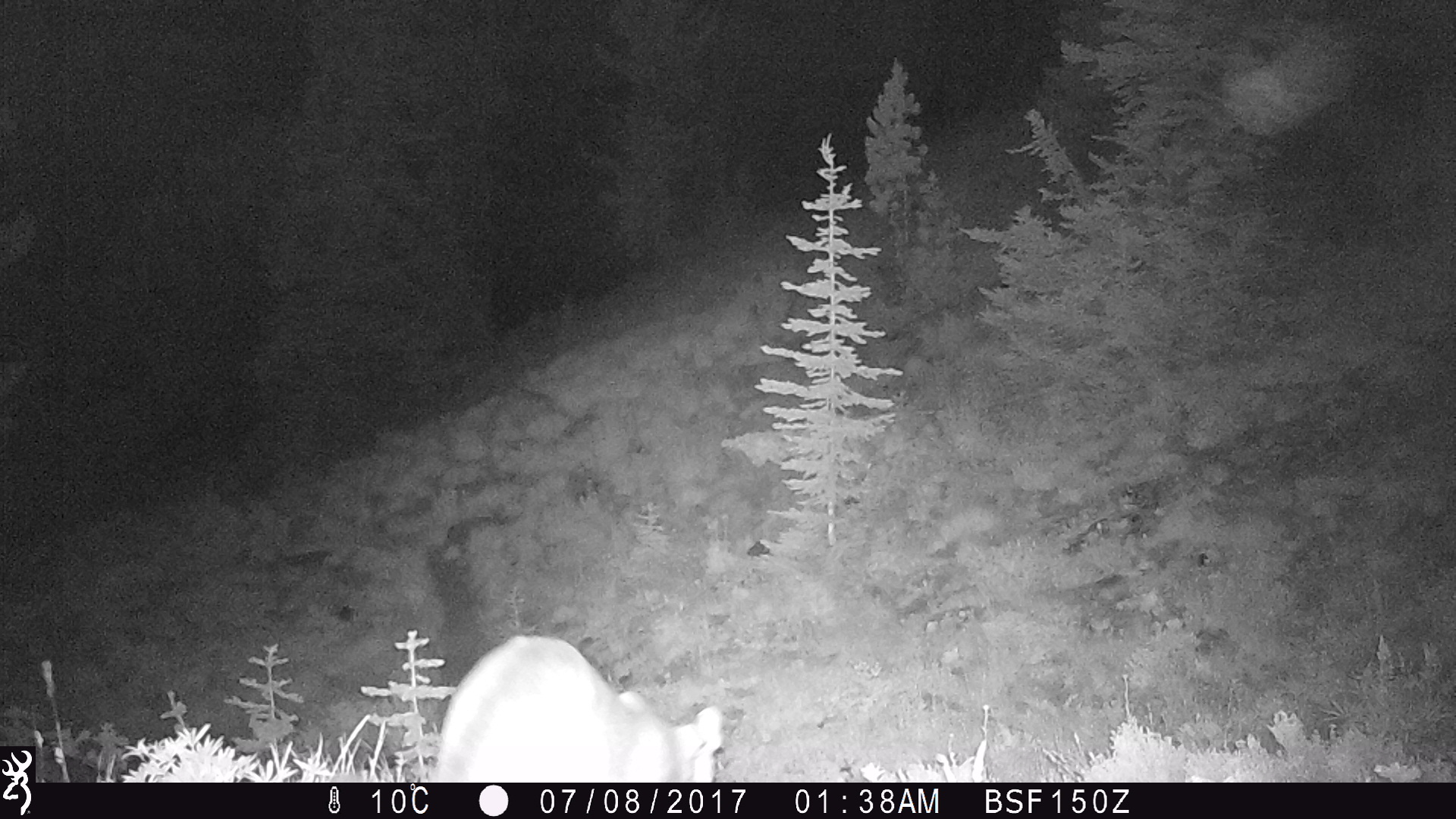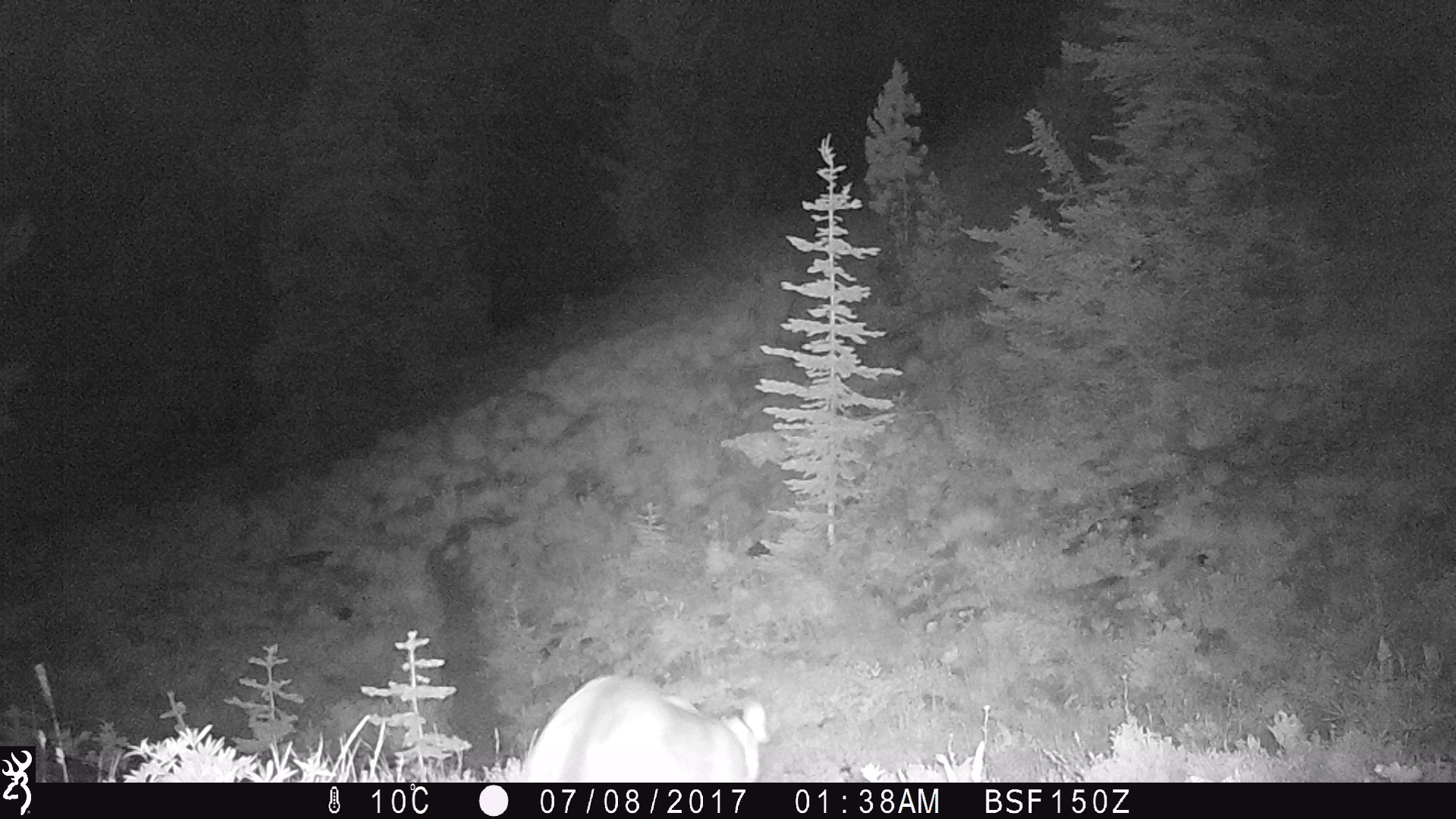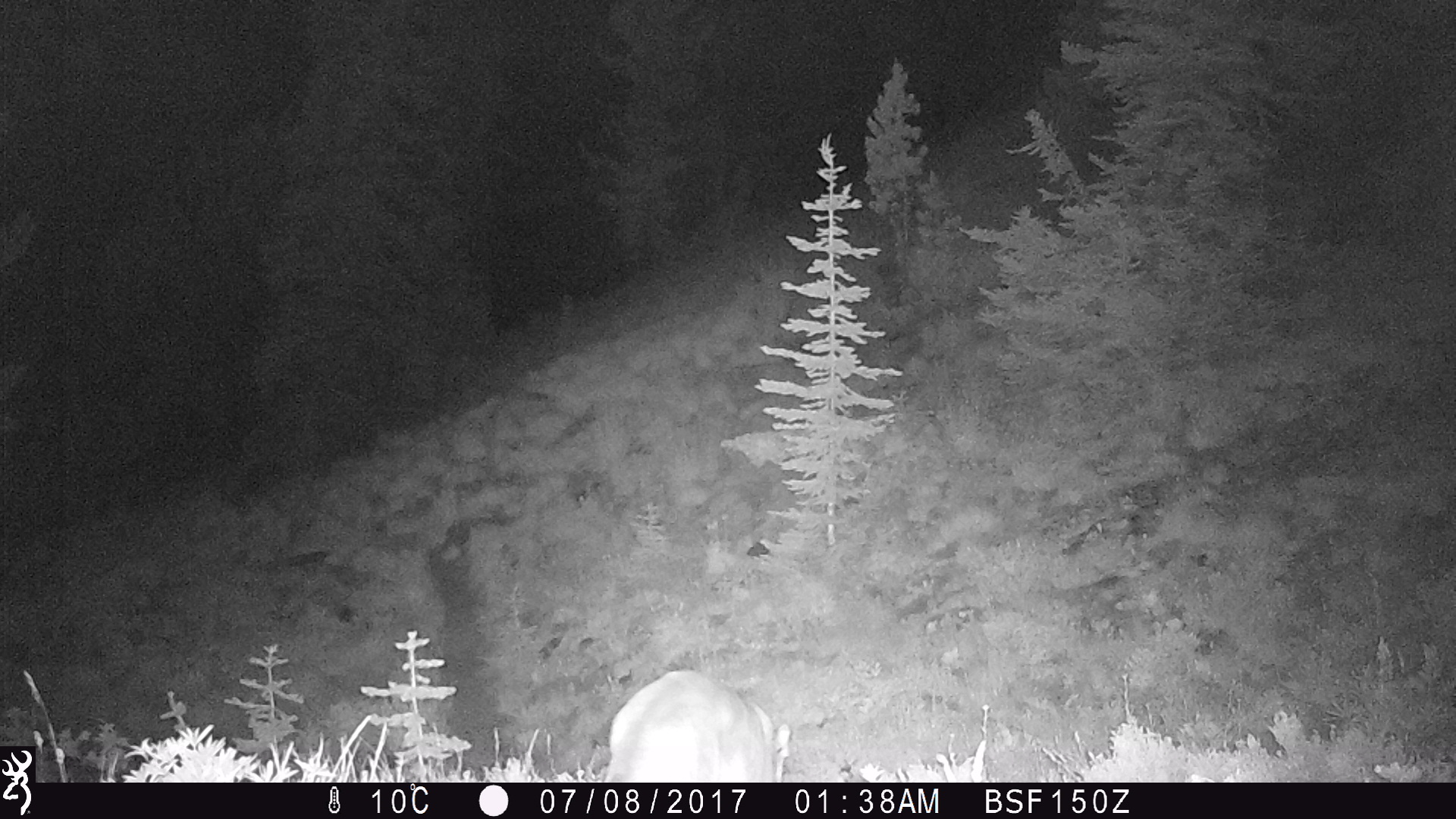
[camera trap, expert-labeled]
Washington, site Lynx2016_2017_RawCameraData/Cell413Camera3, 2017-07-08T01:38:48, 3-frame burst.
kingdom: Animalia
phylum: Chordata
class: Mammalia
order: Carnivora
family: Felidae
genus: Puma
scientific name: Puma concolor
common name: mountain lion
Puma concolor (mountain lion). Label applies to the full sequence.